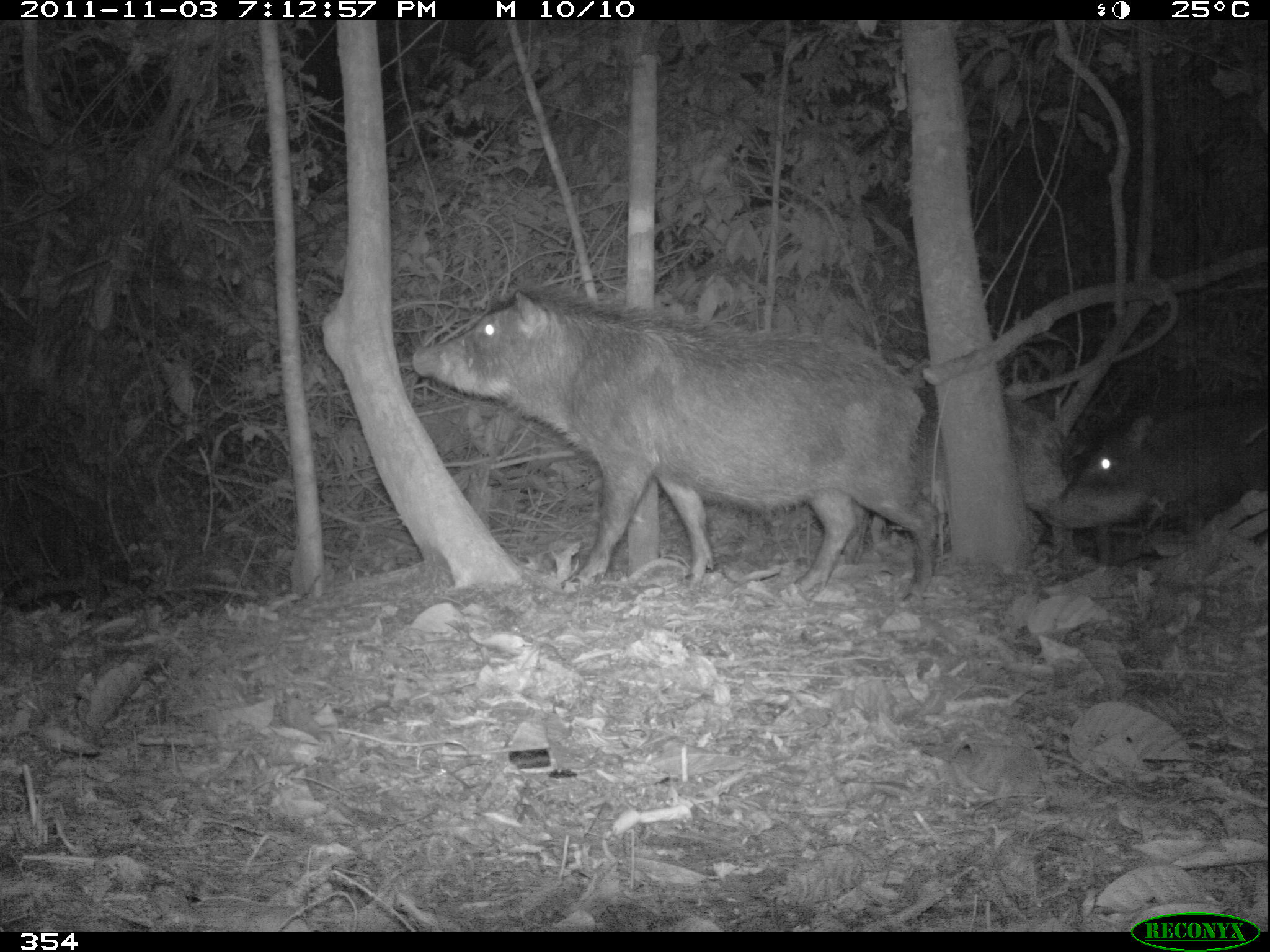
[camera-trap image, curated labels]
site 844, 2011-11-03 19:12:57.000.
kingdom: Animalia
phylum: Chordata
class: Mammalia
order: Artiodactyla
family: Tayassuidae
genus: Tayassu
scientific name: Tayassu pecari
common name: white-lipped peccary